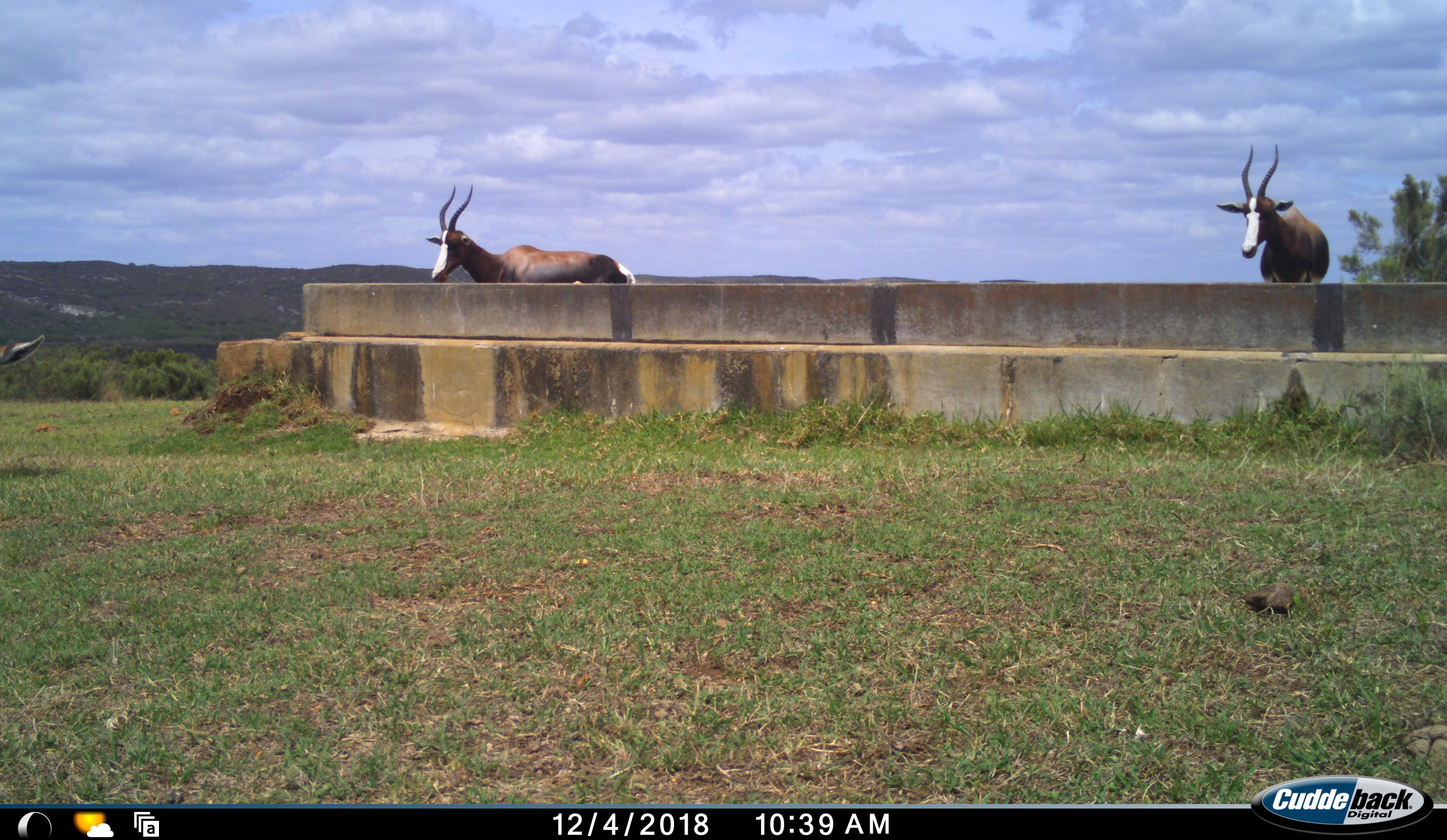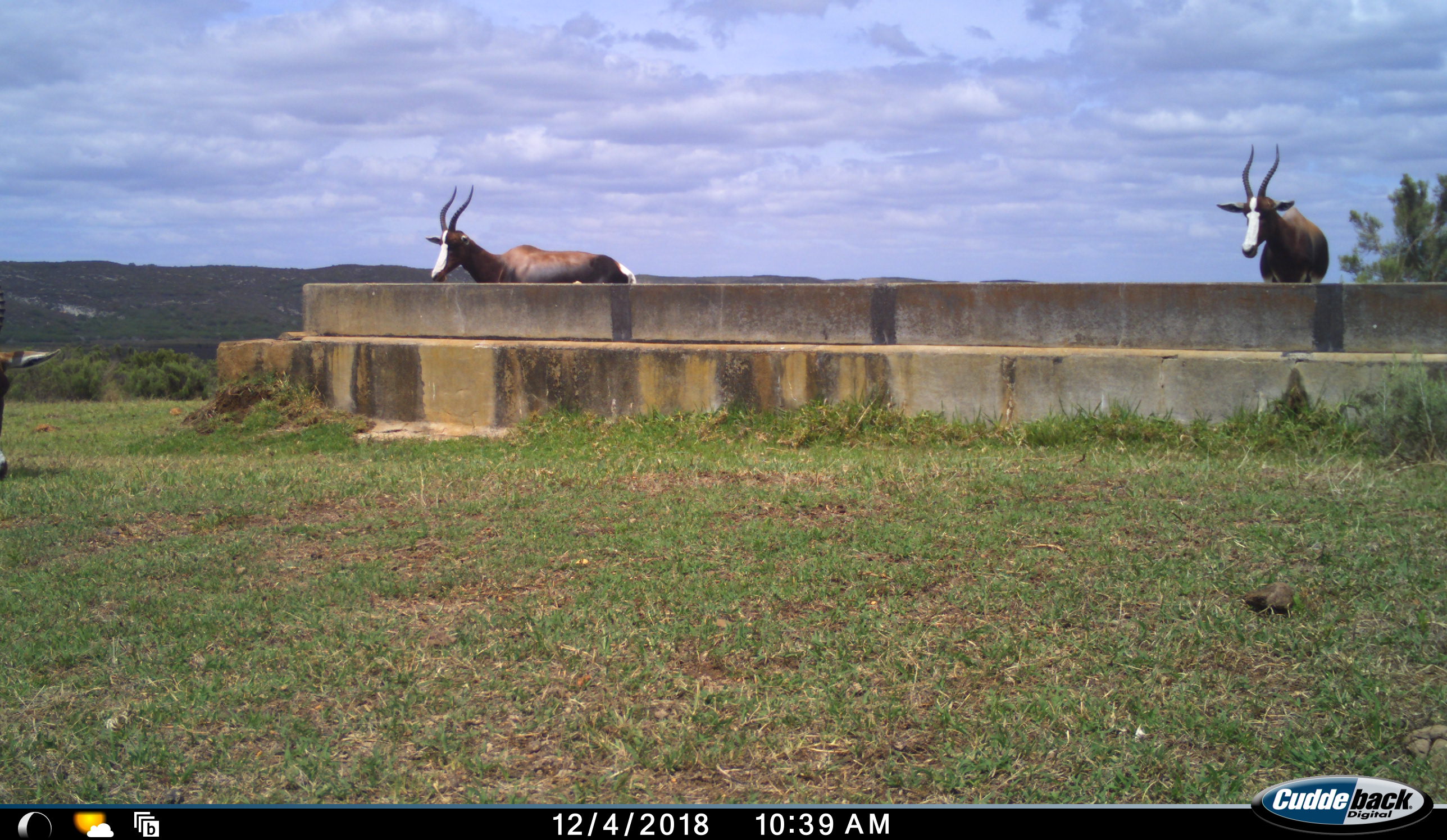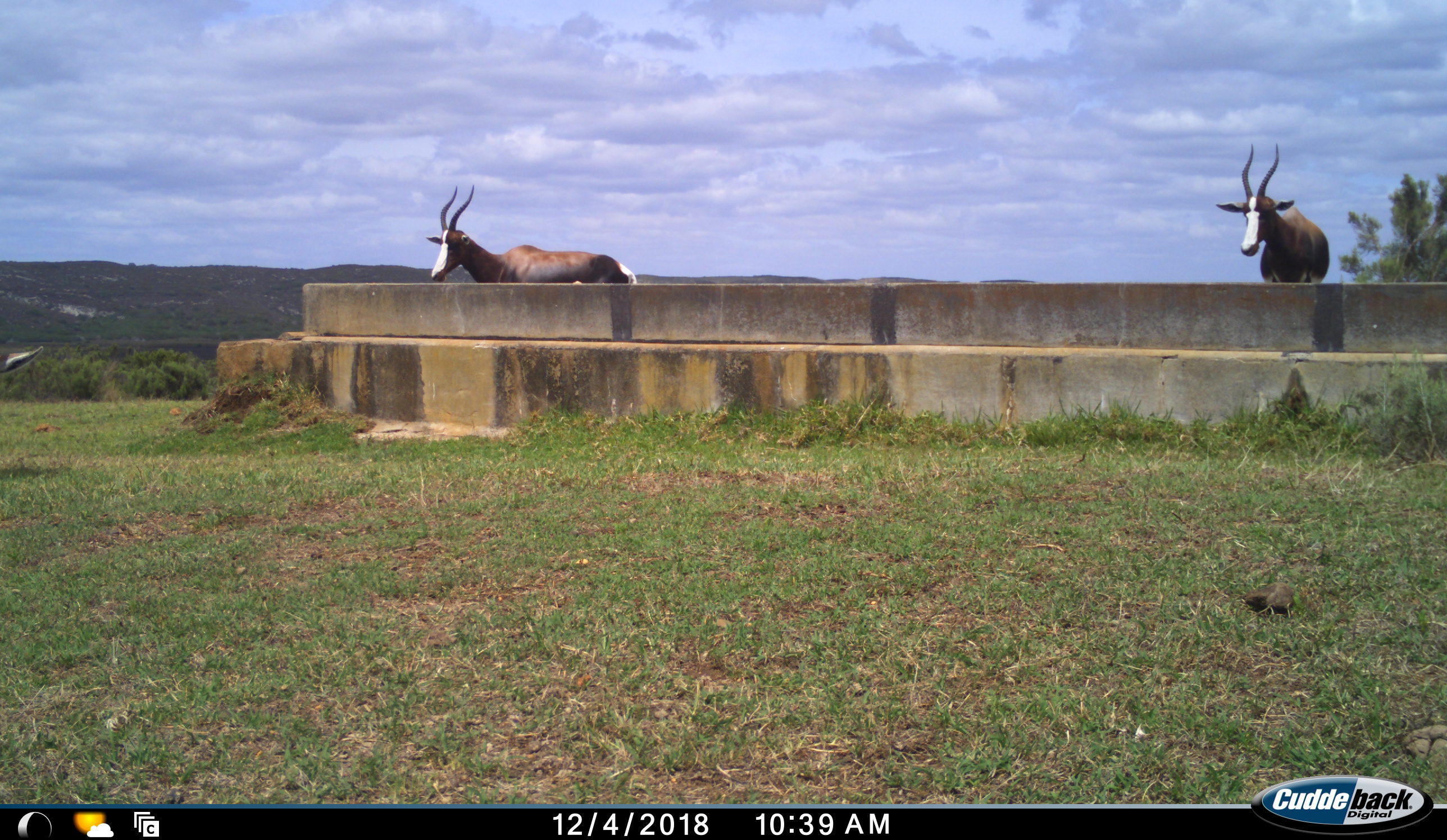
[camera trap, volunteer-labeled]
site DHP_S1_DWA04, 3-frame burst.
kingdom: Animalia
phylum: Chordata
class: Mammalia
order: Artiodactyla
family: Bovidae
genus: Damaliscus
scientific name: Damaliscus pygargus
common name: bontebok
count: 3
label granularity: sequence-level